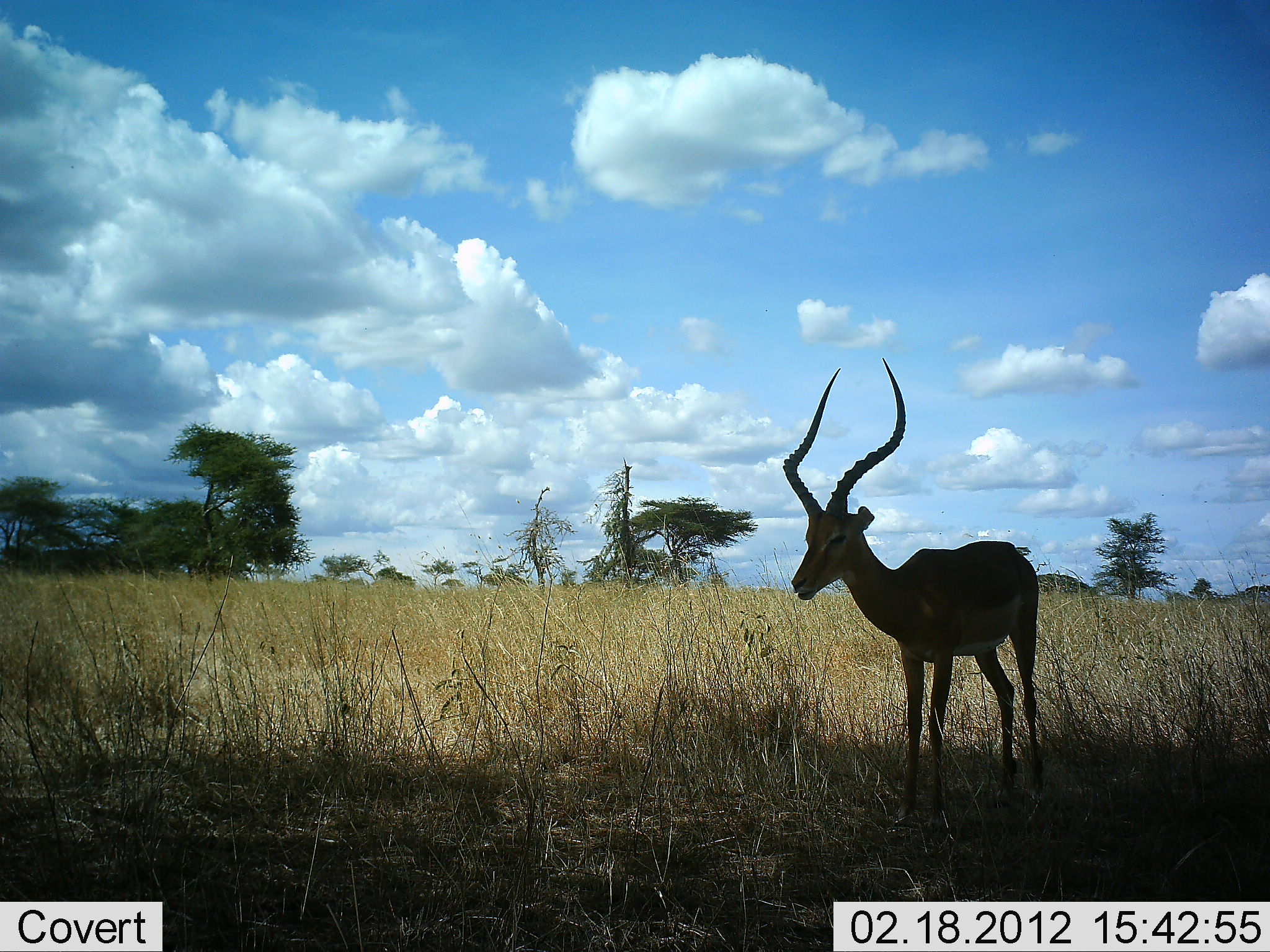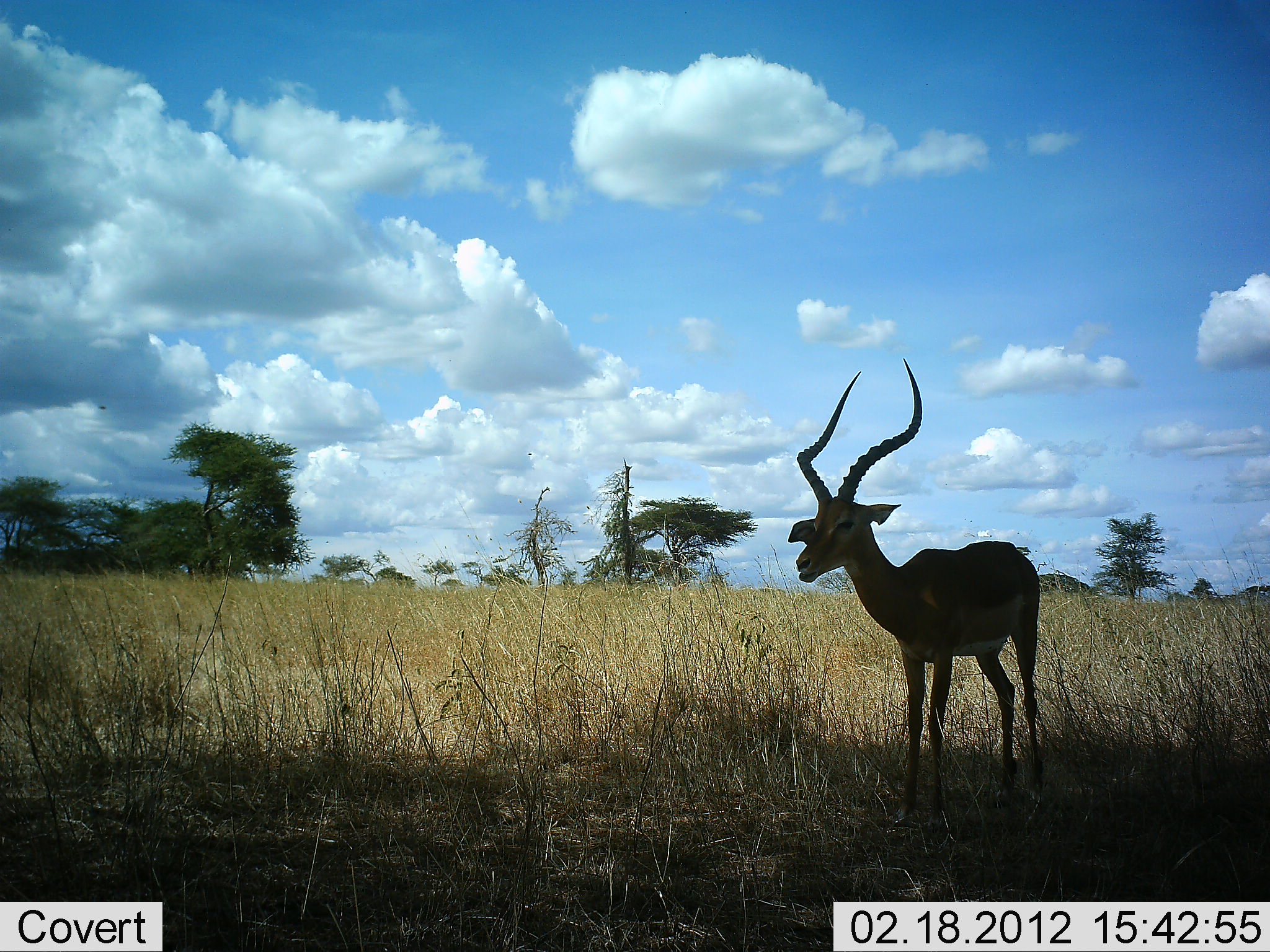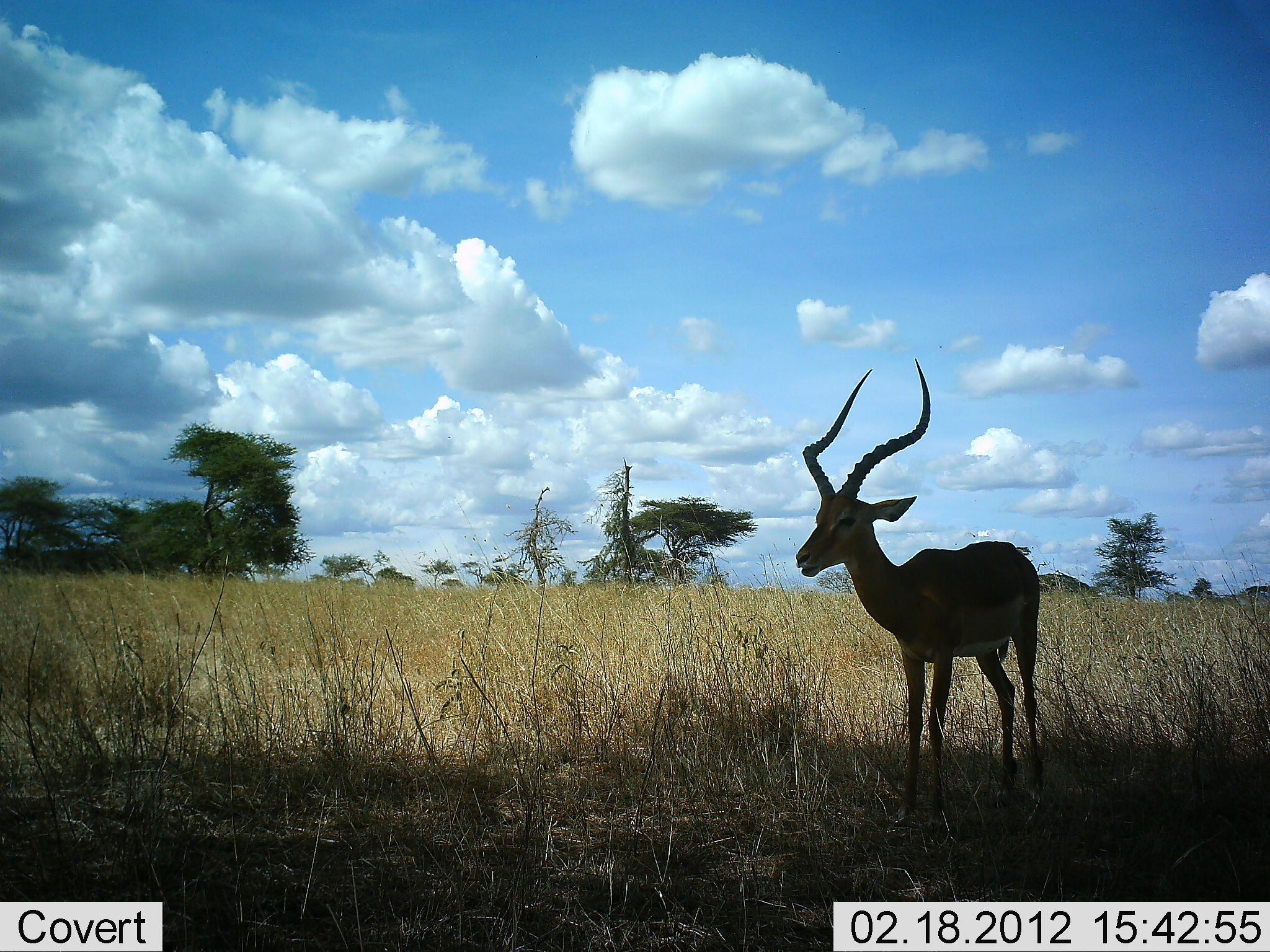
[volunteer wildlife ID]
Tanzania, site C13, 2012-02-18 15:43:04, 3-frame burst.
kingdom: Animalia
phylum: Chordata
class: Mammalia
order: Artiodactyla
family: Bovidae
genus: Aepyceros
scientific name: Aepyceros melampus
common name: impala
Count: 1.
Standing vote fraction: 100%.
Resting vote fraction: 8%.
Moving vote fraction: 0%.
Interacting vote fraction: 0%.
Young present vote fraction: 0%.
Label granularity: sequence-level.